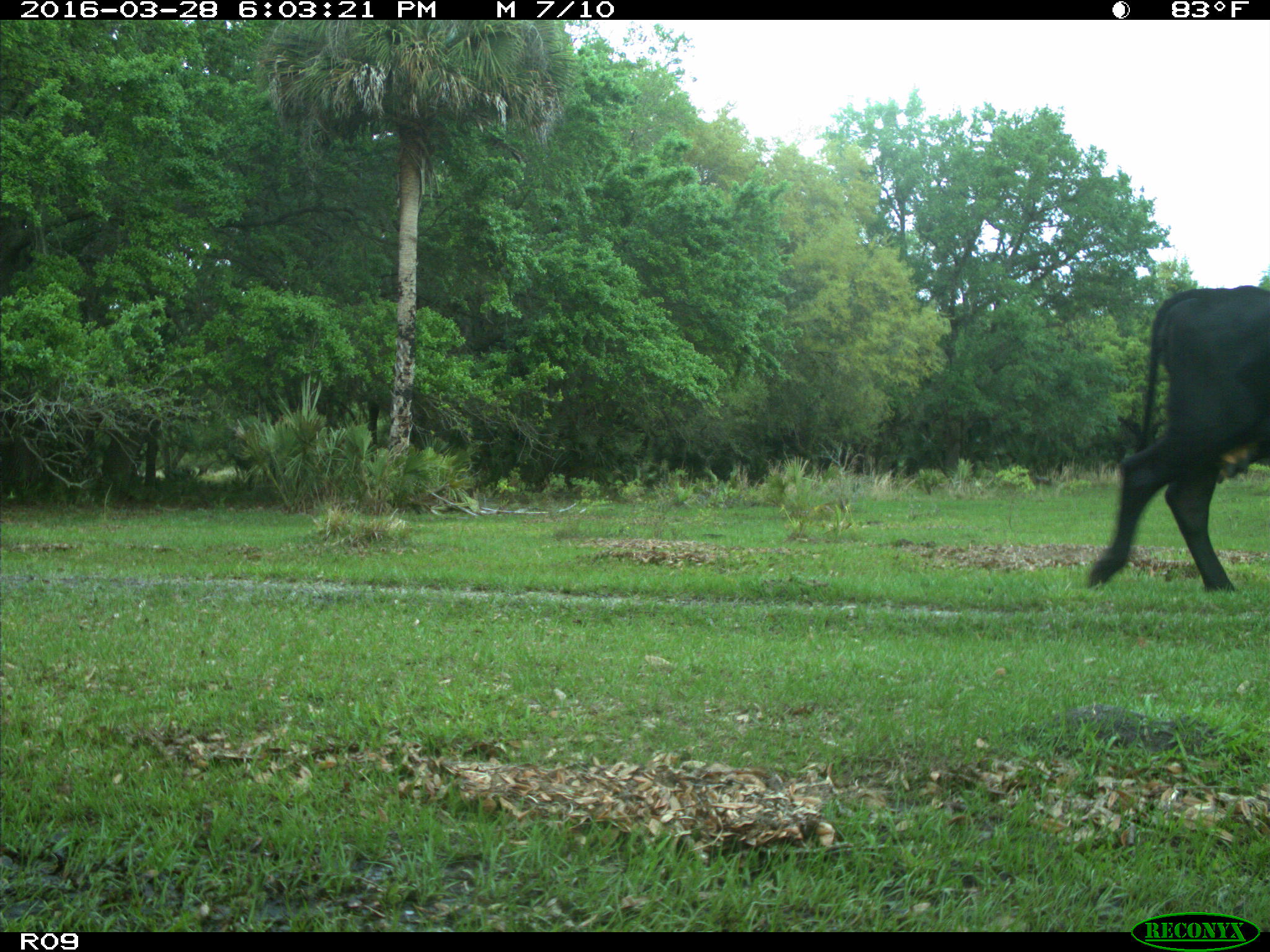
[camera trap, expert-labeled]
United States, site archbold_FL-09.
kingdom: Animalia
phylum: Chordata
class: Mammalia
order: Artiodactyla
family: Bovidae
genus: Bos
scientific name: Bos taurus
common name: domestic cow